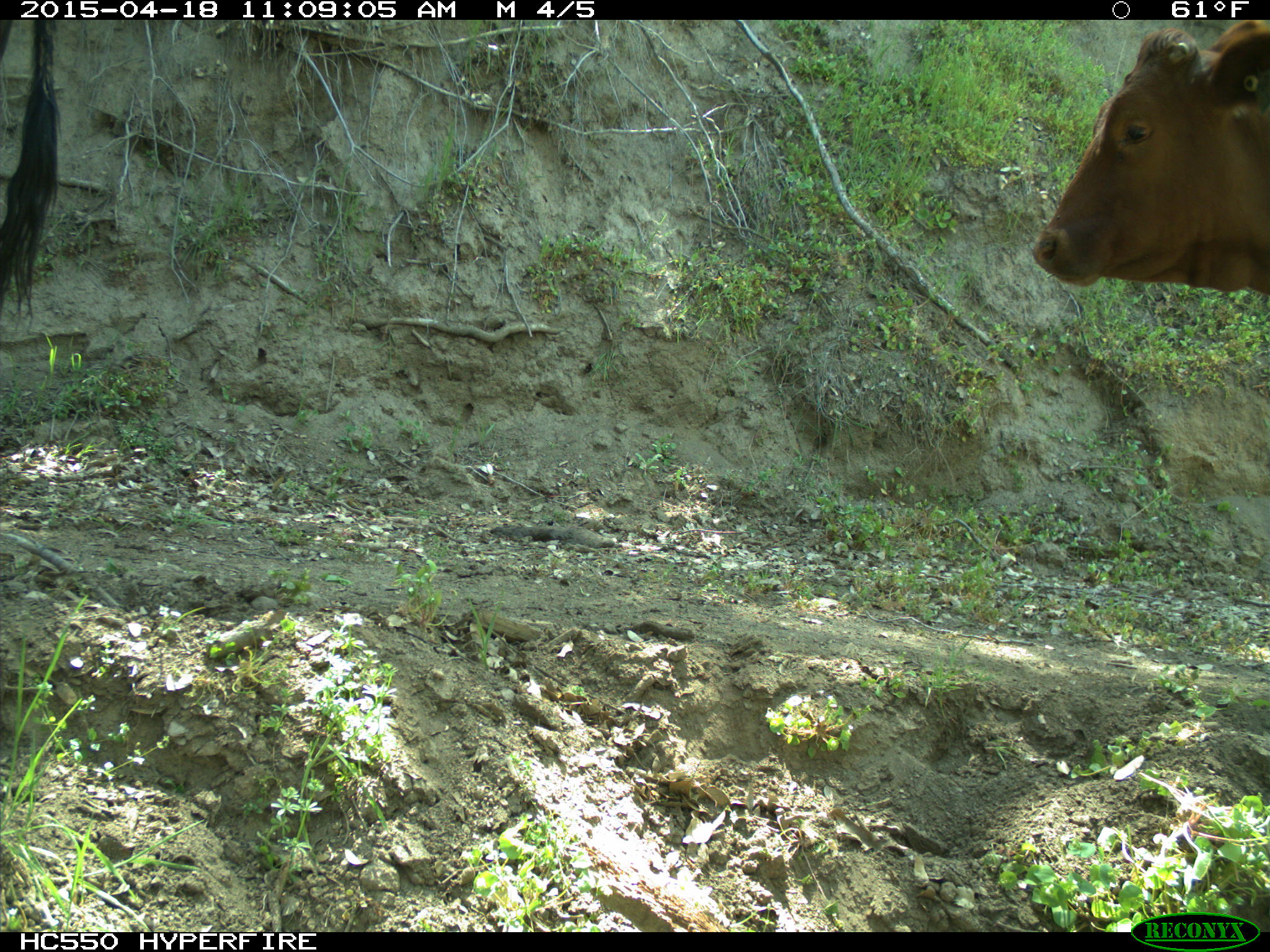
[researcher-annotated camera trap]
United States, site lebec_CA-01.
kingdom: Animalia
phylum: Chordata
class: Mammalia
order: Artiodactyla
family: Bovidae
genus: Bos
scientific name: Bos taurus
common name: domestic cow